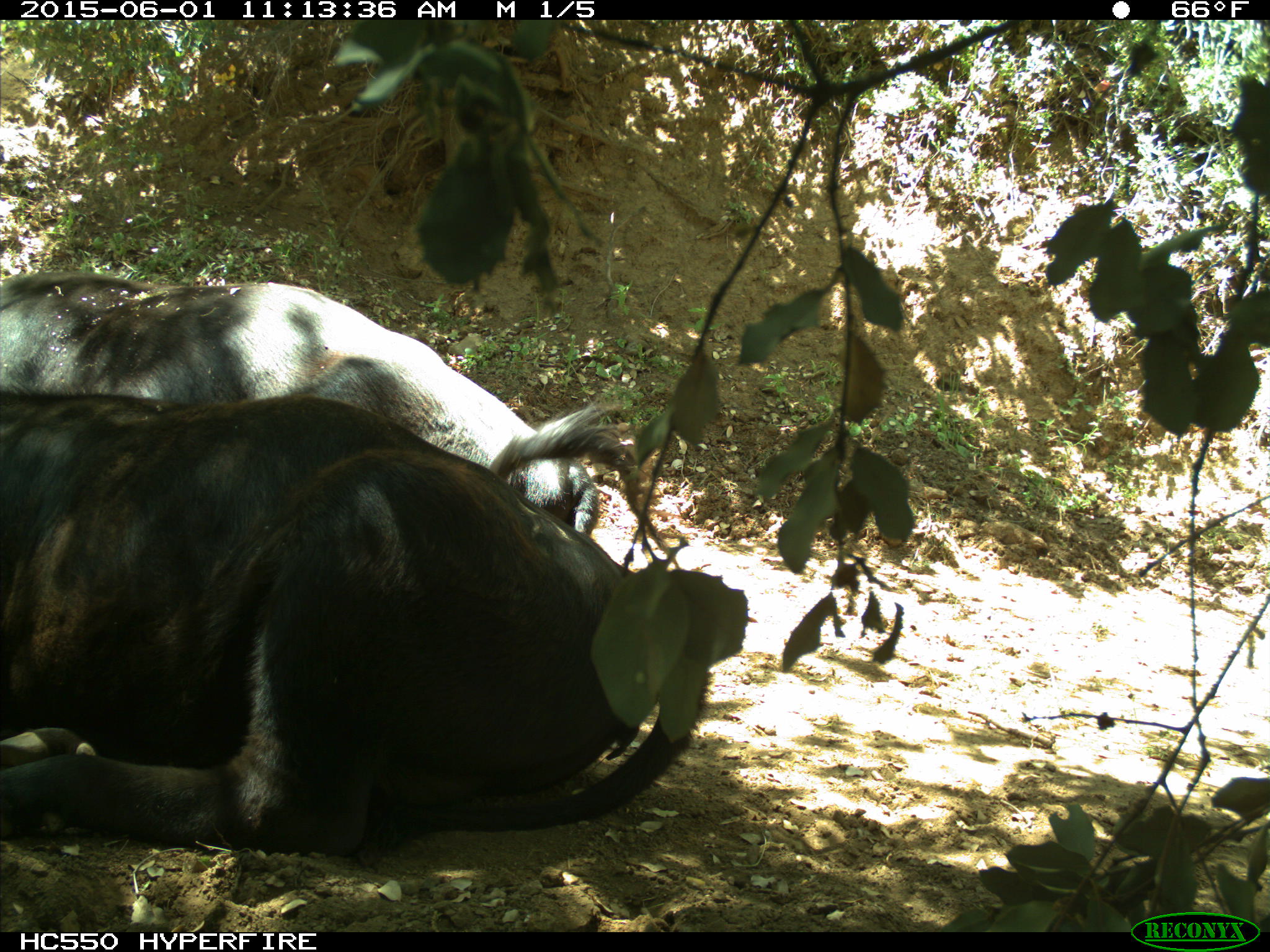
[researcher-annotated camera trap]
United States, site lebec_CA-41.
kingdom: Animalia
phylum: Chordata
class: Mammalia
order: Artiodactyla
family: Bovidae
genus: Bos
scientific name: Bos taurus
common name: domestic cow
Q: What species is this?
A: Bos taurus (domestic cow).